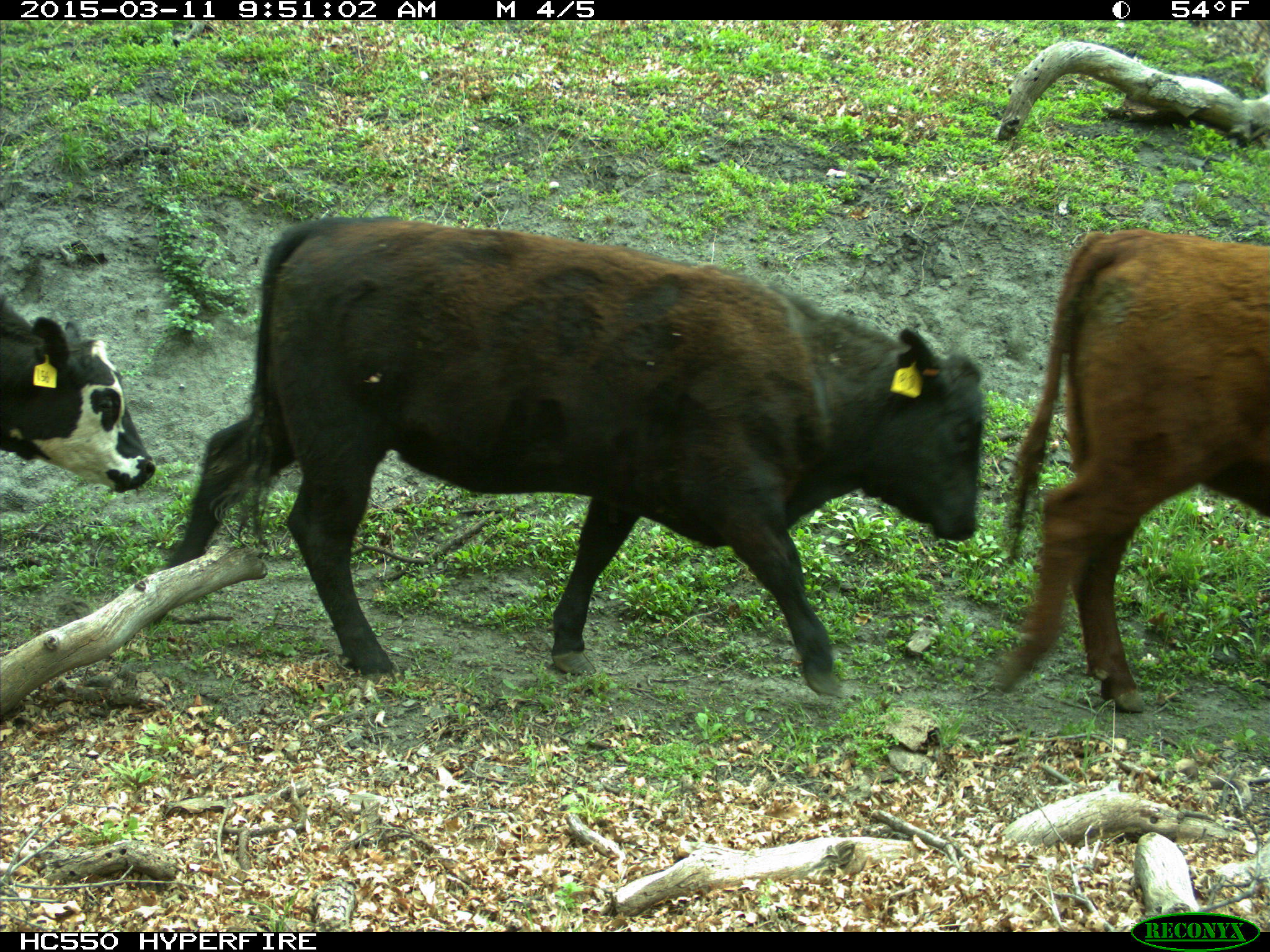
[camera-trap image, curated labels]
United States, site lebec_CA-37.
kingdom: Animalia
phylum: Chordata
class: Mammalia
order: Artiodactyla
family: Bovidae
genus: Bos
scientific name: Bos taurus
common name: domestic cow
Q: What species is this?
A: Bos taurus (domestic cow).